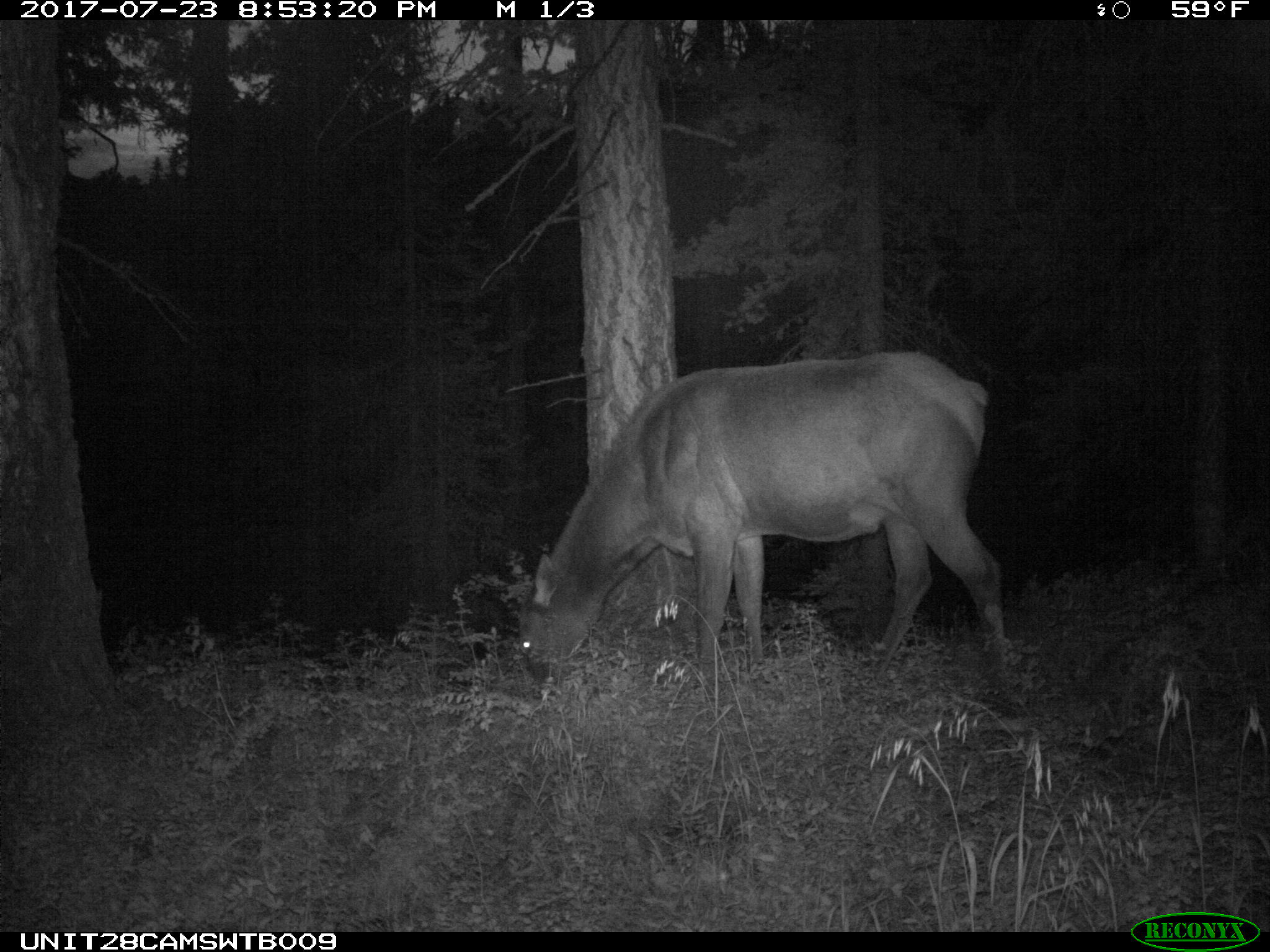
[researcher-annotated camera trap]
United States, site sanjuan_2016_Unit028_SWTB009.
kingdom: Animalia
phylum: Chordata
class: Mammalia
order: Artiodactyla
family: Cervidae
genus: Cervus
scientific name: Cervus elaphus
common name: red deer